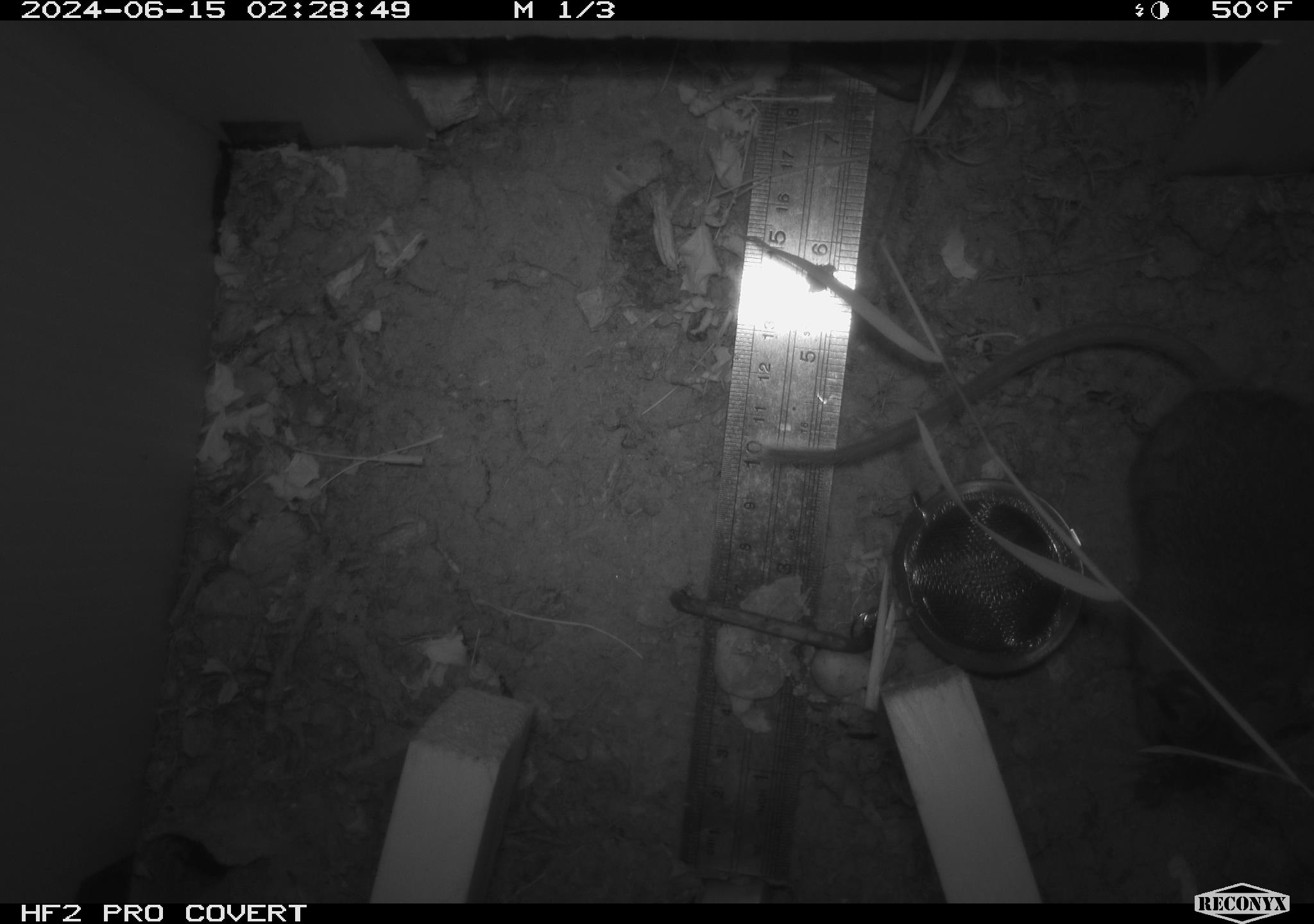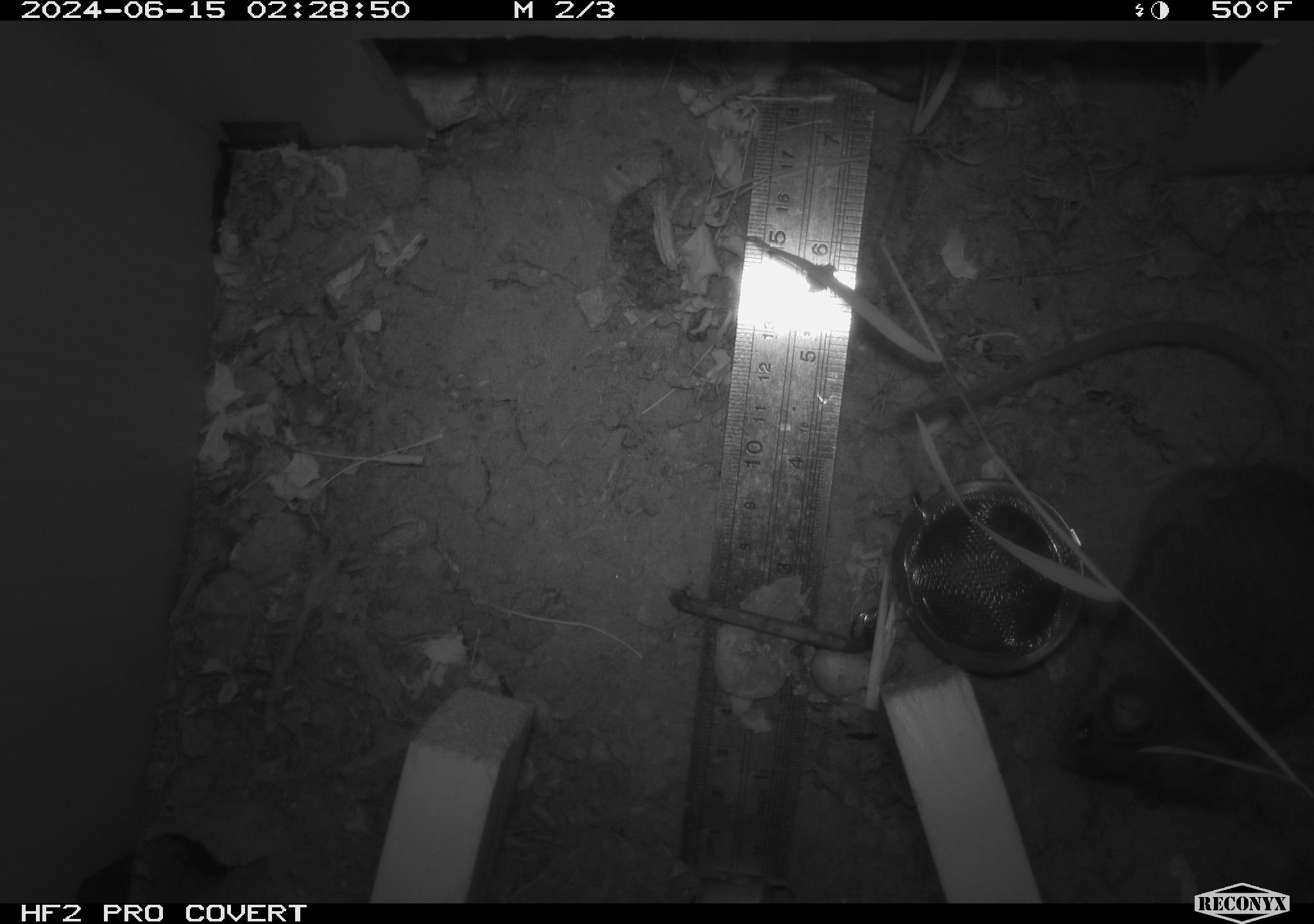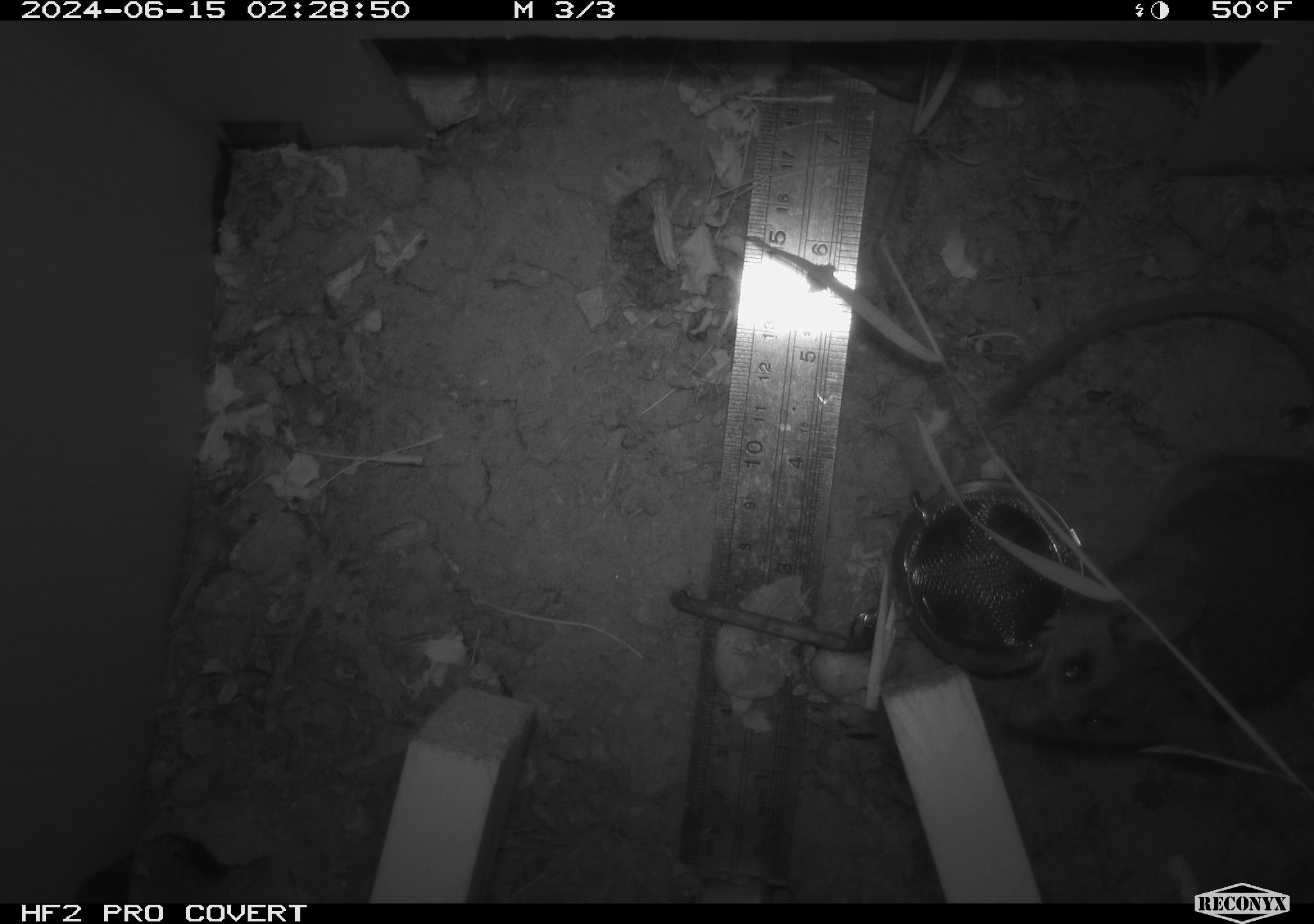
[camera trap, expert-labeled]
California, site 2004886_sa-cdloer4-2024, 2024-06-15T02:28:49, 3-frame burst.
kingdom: Animalia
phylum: Chordata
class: Mammalia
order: Rodentia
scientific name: Rodentia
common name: rodent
Rodent (Rodentia).